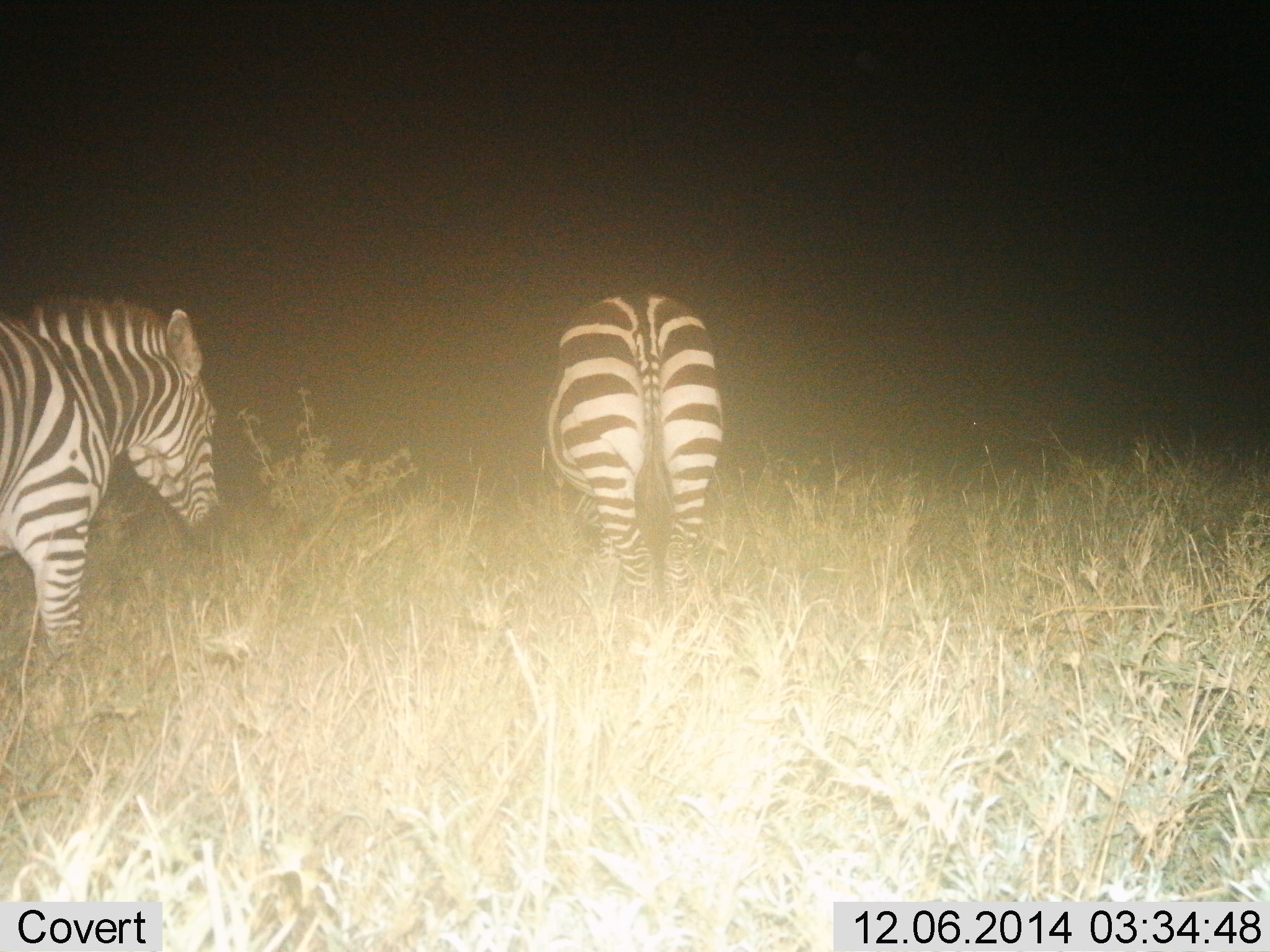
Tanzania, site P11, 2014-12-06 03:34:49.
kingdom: Animalia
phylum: Chordata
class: Mammalia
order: Perissodactyla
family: Equidae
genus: Equus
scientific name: Equus quagga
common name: plains zebra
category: zebra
Zebra (plains zebra) (Equus quagga), count 2. Behavior (volunteer vote fractions): standing 70%, resting 0%, moving 20%, interacting 0%. Young present (vote fraction): 0%. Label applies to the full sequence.